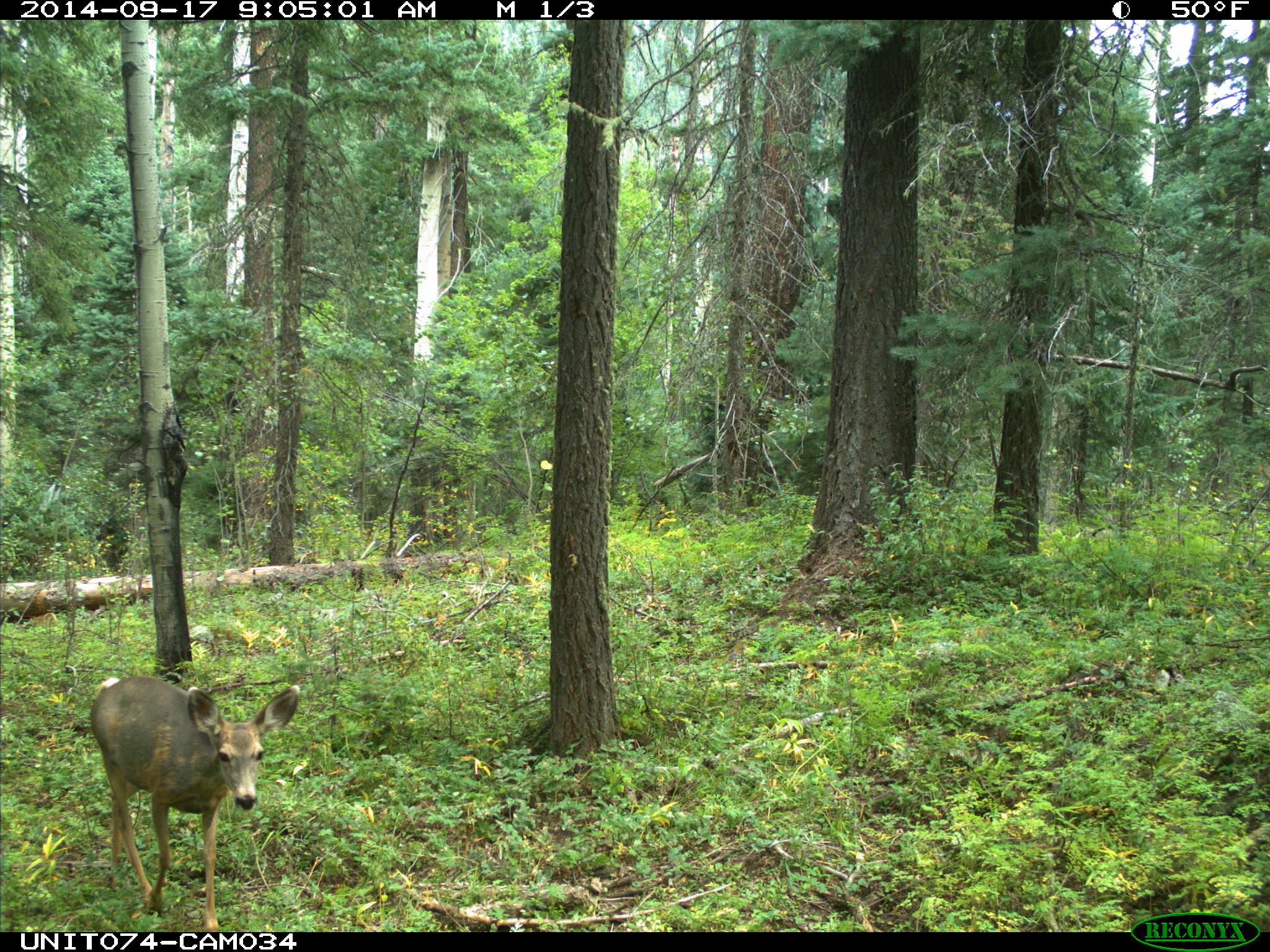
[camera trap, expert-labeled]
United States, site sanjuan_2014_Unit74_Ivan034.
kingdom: Animalia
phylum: Chordata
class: Mammalia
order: Artiodactyla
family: Cervidae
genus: Odocoileus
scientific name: Odocoileus hemionus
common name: mule deer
Odocoileus hemionus (mule deer).